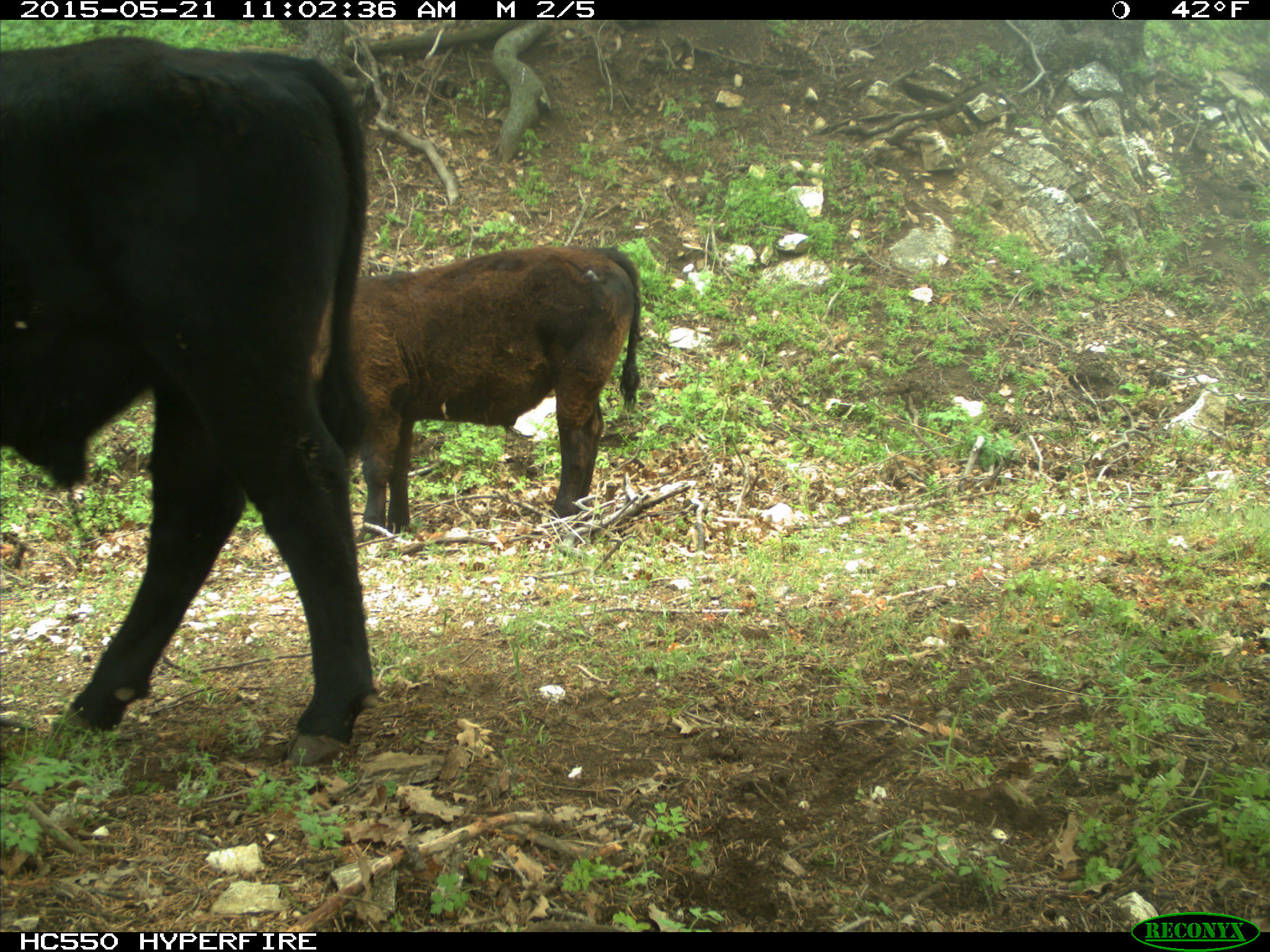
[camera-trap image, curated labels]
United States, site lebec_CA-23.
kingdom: Animalia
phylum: Chordata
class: Mammalia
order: Artiodactyla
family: Bovidae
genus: Bos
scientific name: Bos taurus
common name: domestic cow